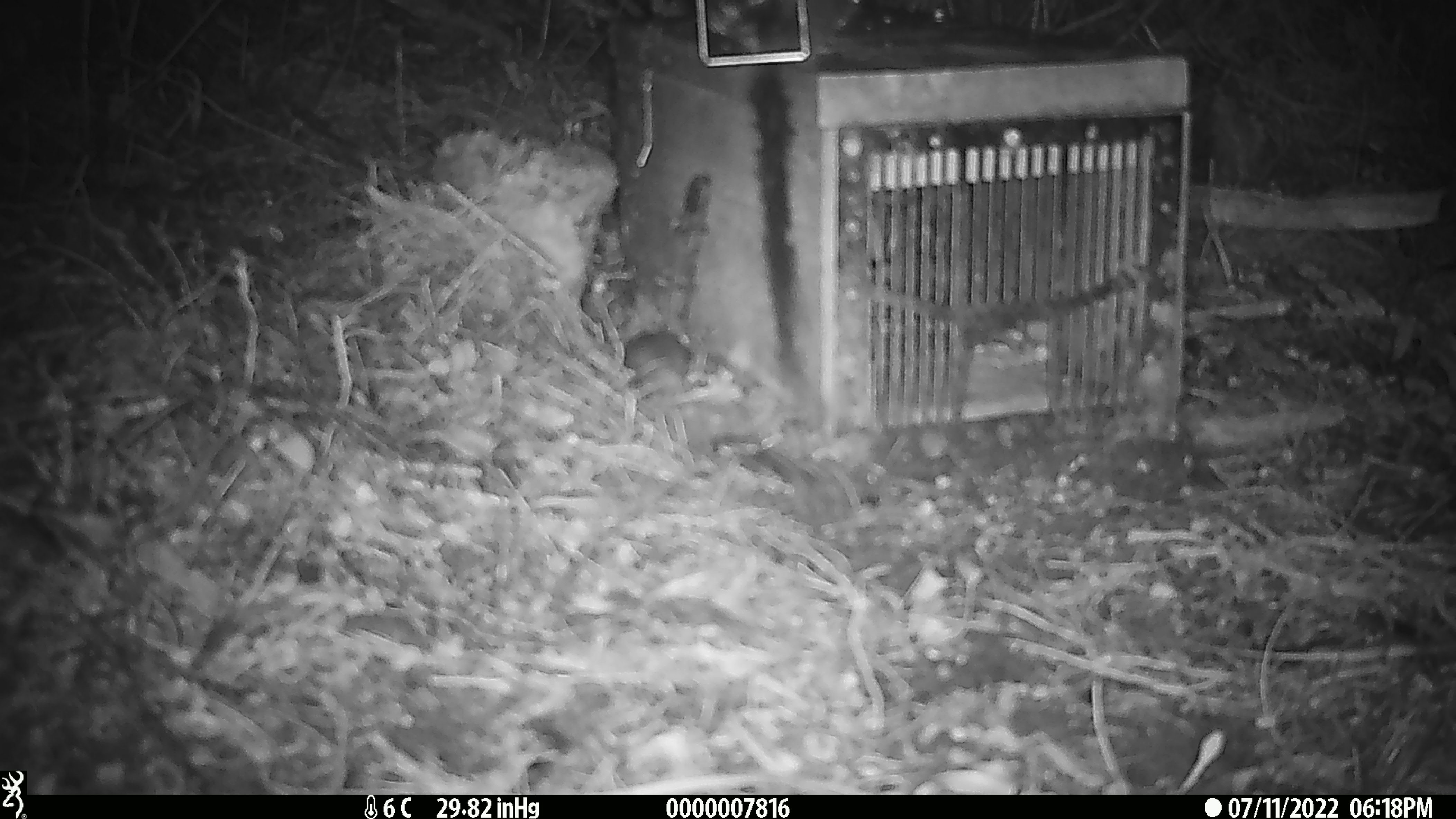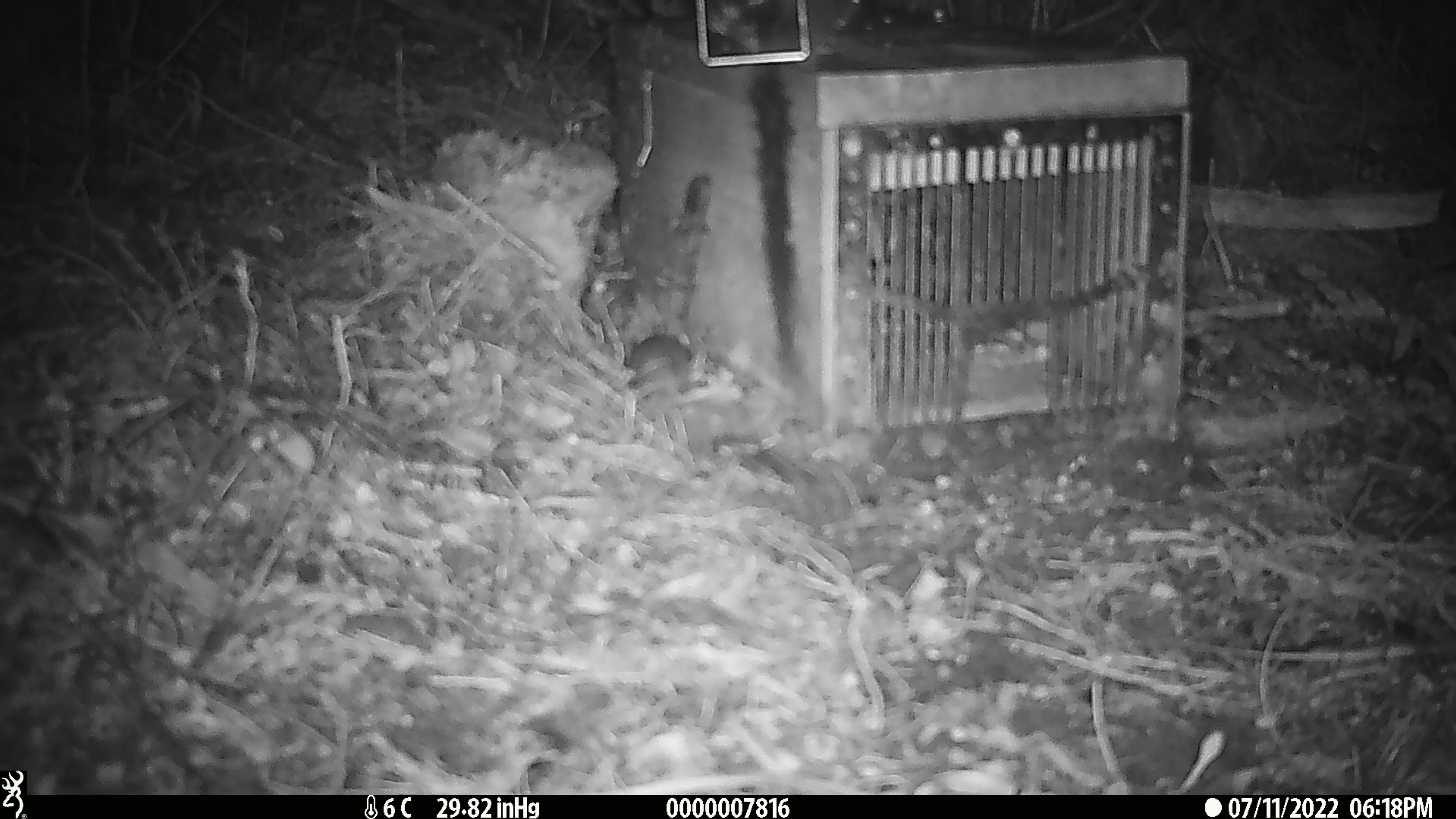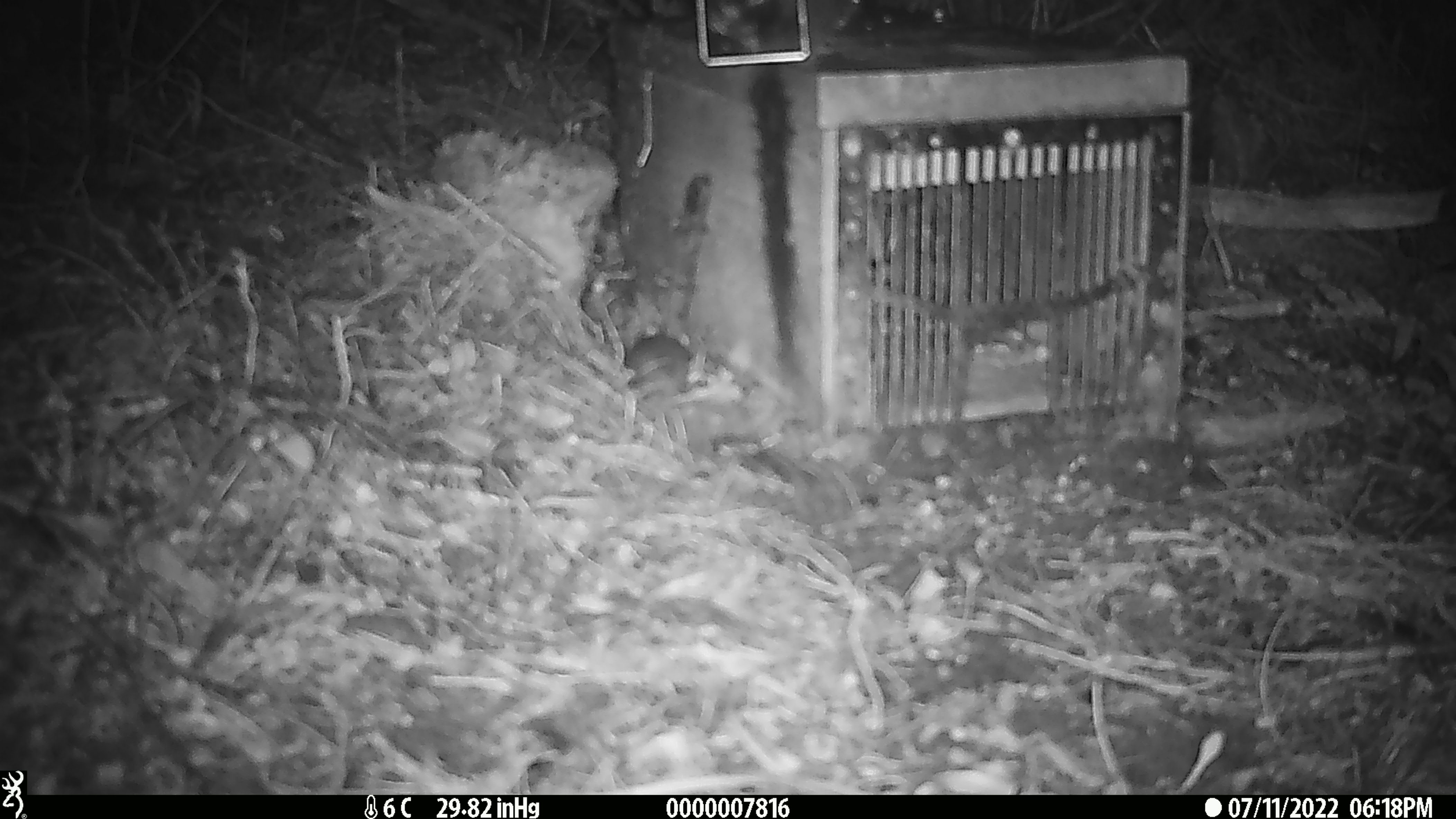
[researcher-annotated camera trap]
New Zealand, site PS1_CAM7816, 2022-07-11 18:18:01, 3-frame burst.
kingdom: Animalia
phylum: Chordata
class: Mammalia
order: Rodentia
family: Muridae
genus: Mus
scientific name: Mus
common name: mouse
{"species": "mouse (Mus)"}